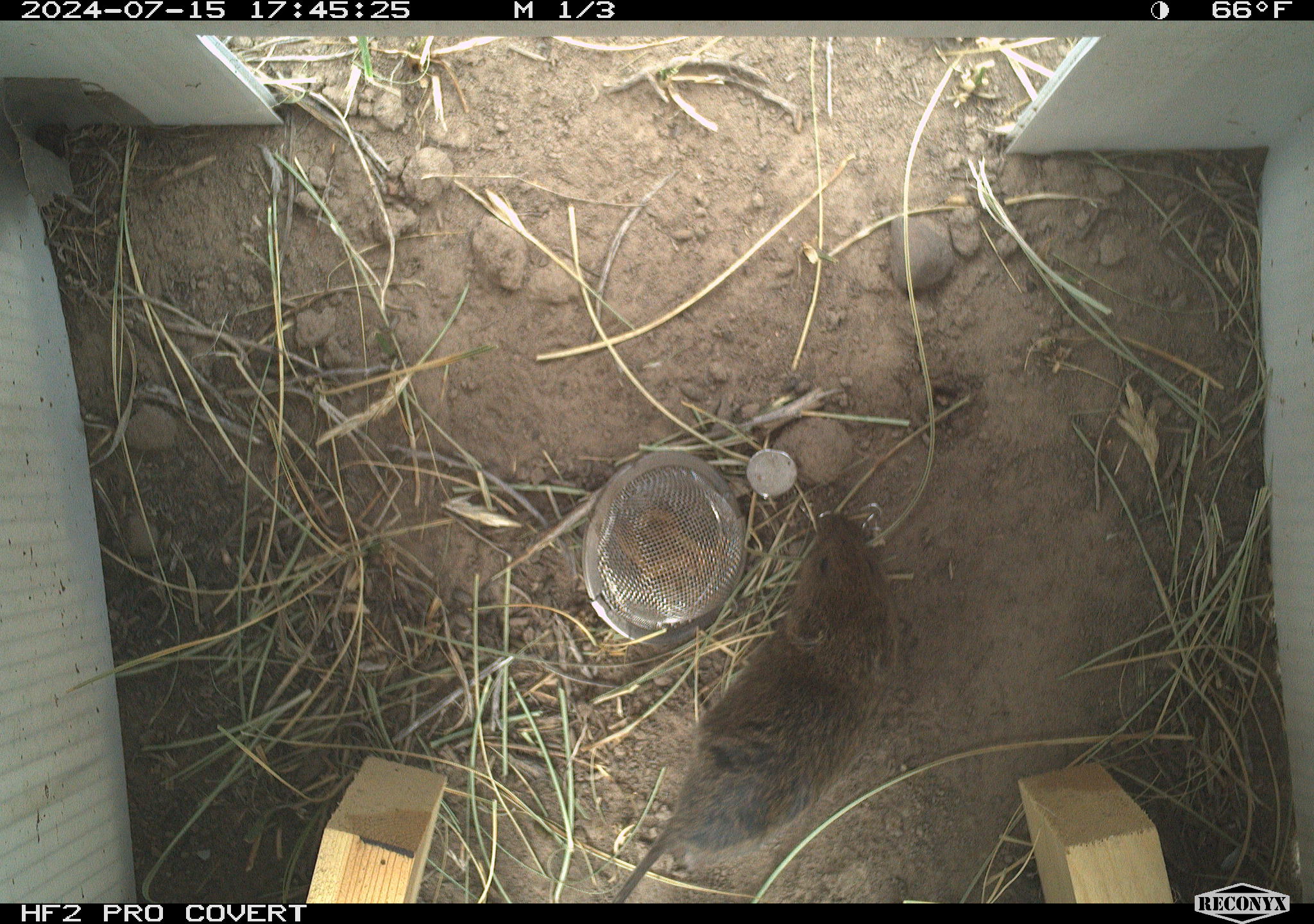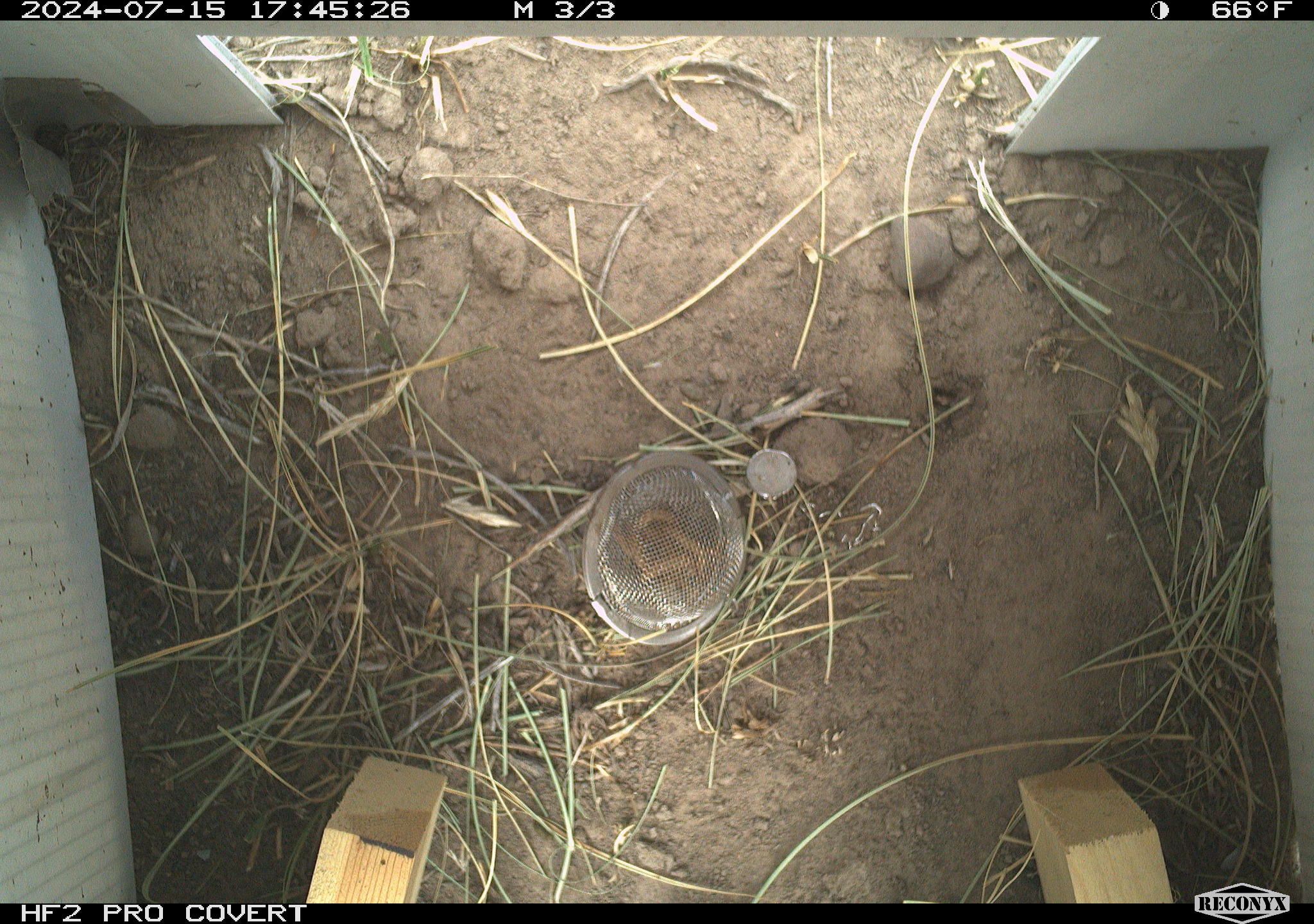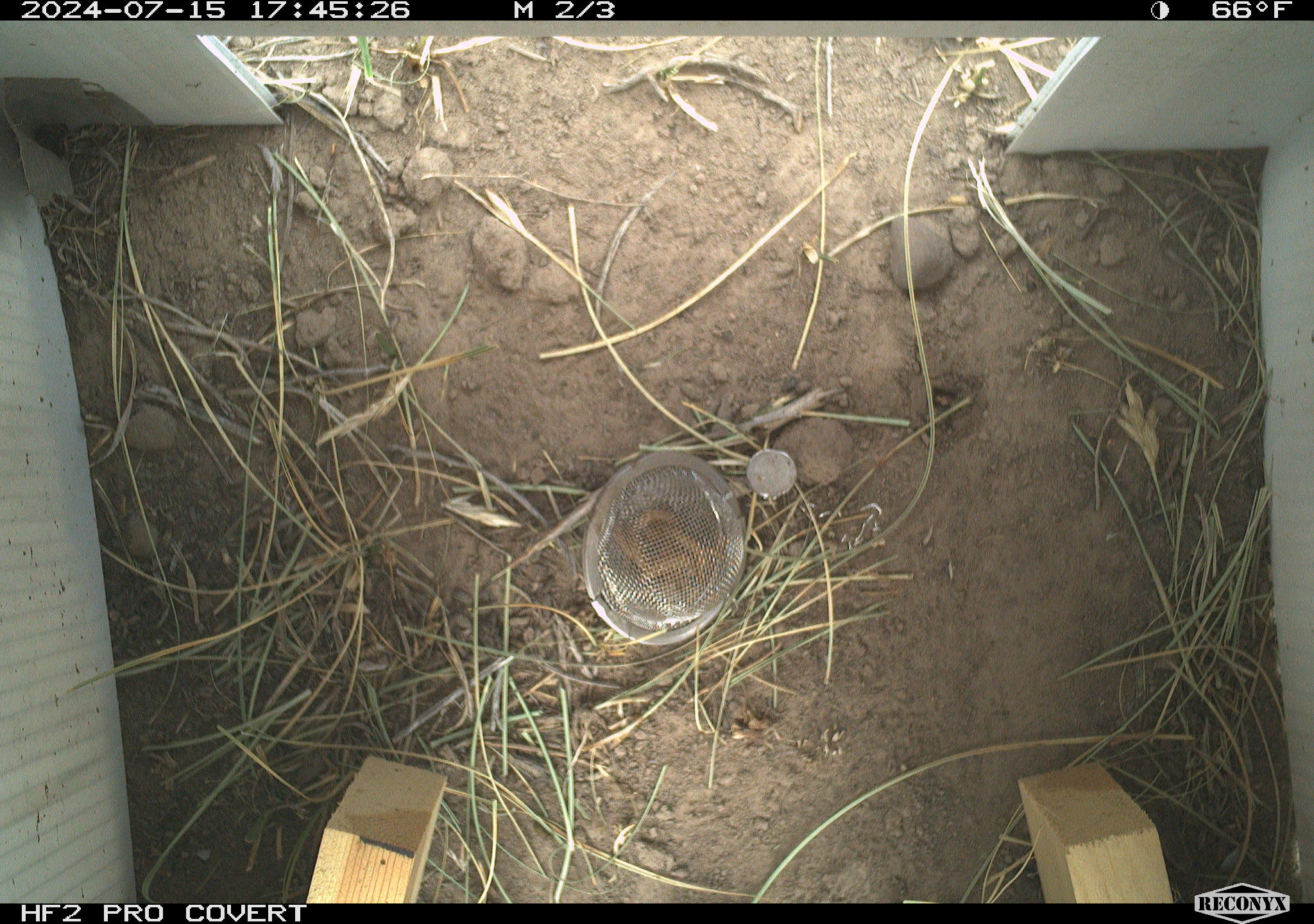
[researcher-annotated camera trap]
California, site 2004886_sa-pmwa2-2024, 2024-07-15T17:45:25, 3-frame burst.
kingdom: Animalia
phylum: Chordata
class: Mammalia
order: Rodentia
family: Cricetidae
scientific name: Arvicolinae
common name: voles, lemmings, and muskrats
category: arvicolinae subfamily